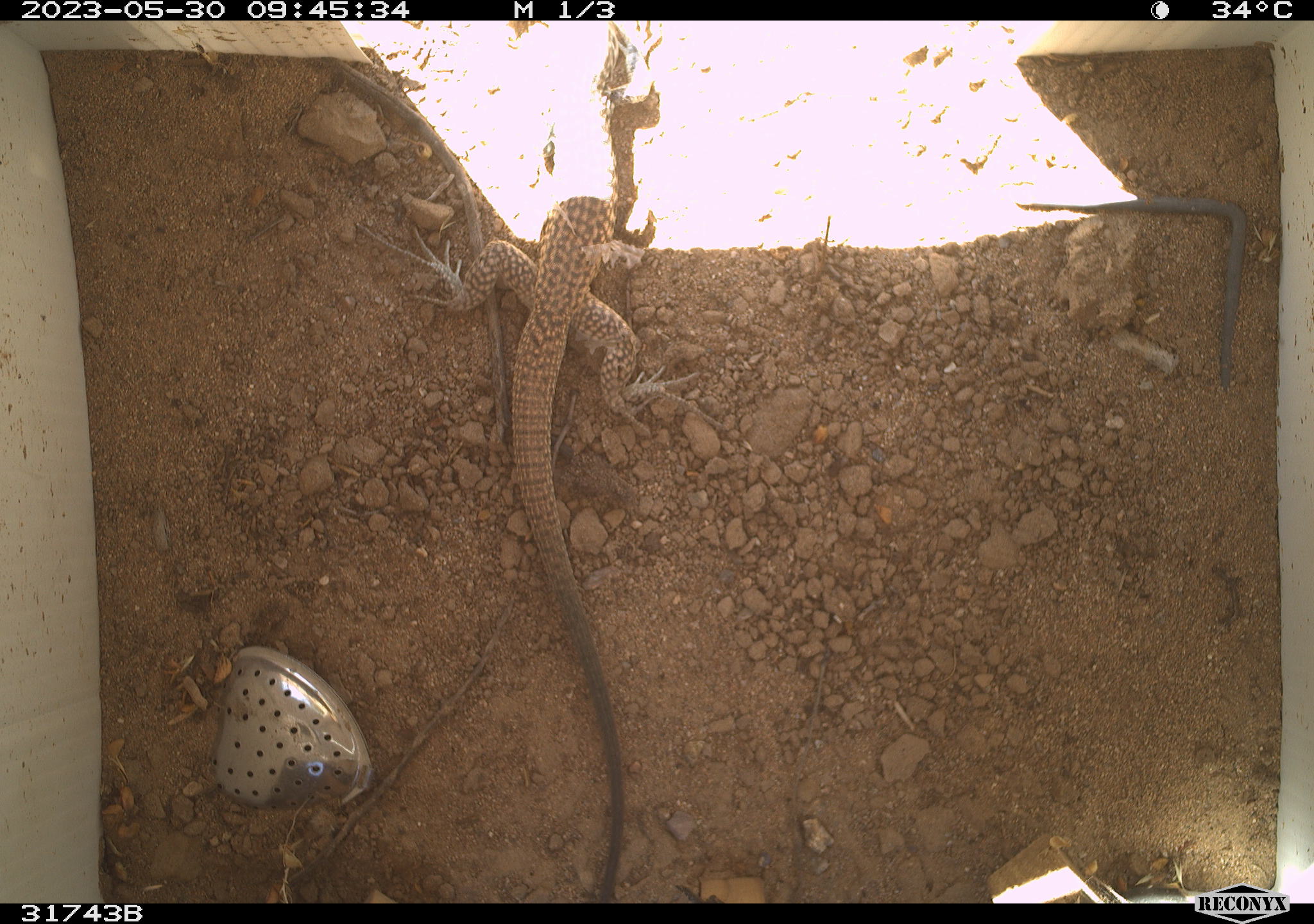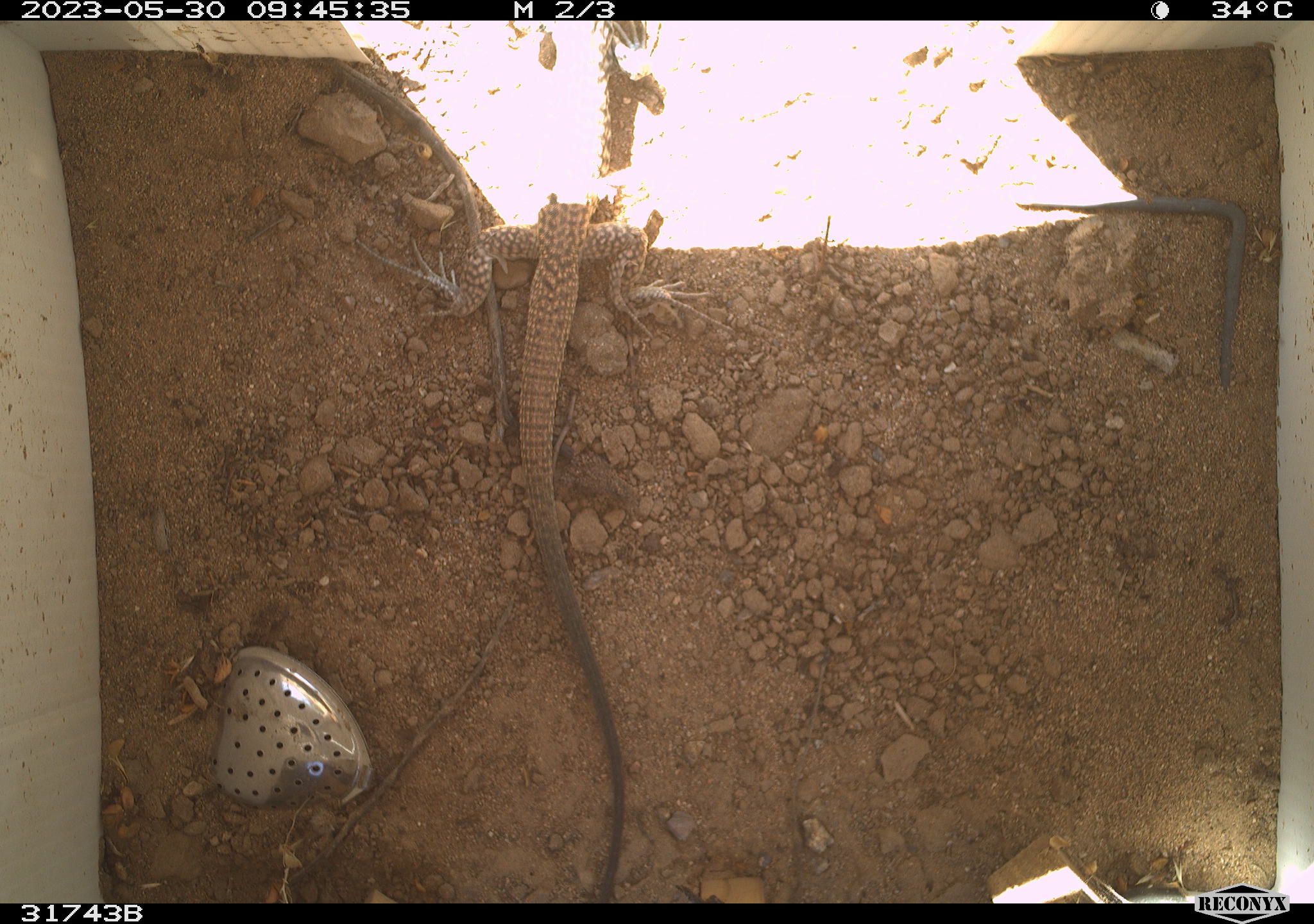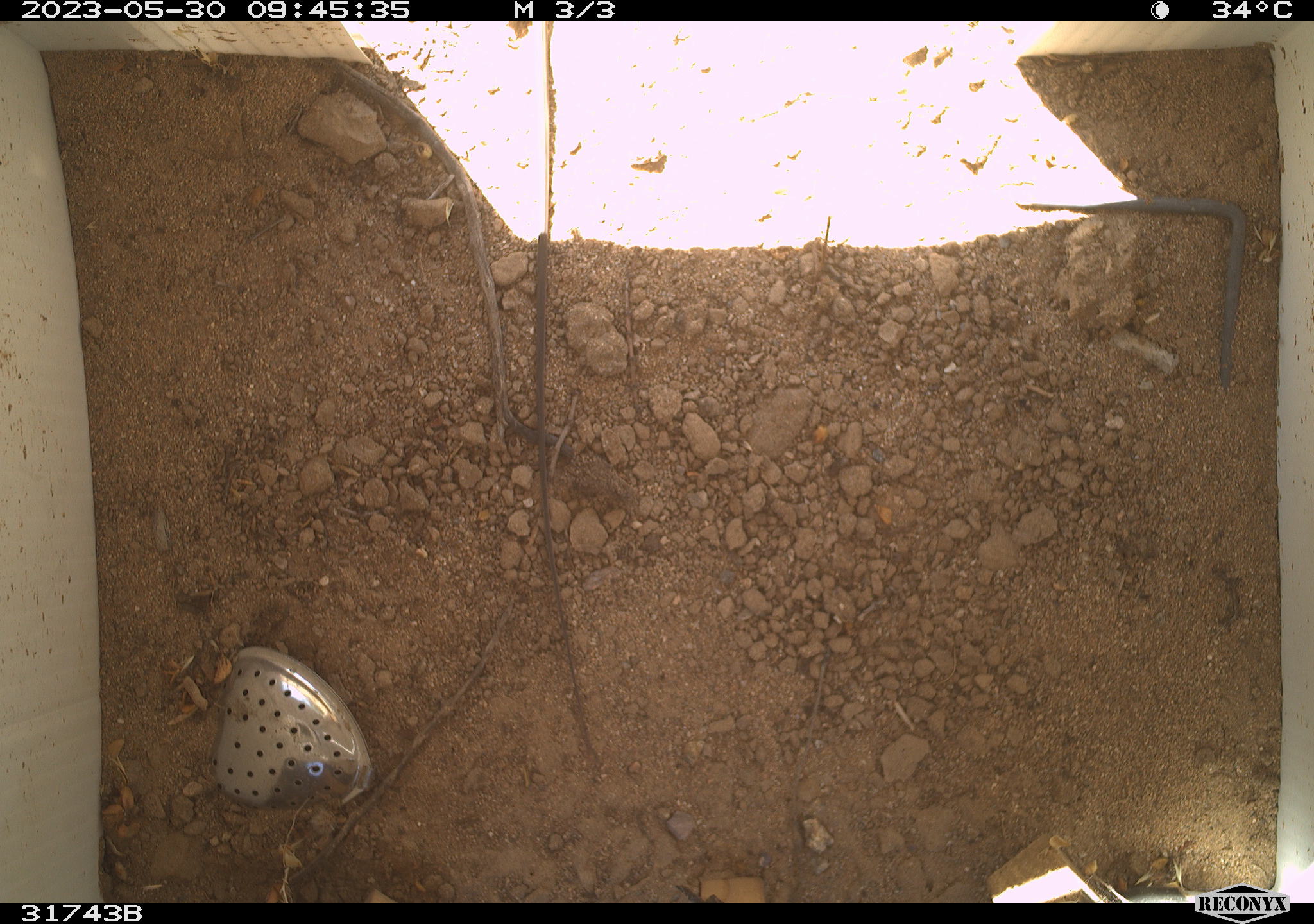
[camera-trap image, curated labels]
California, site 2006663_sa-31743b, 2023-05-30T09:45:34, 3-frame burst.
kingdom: Animalia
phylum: Chordata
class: Reptilia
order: Squamata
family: Teiidae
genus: Aspidoscelis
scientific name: Aspidoscelis tigris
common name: western whiptail